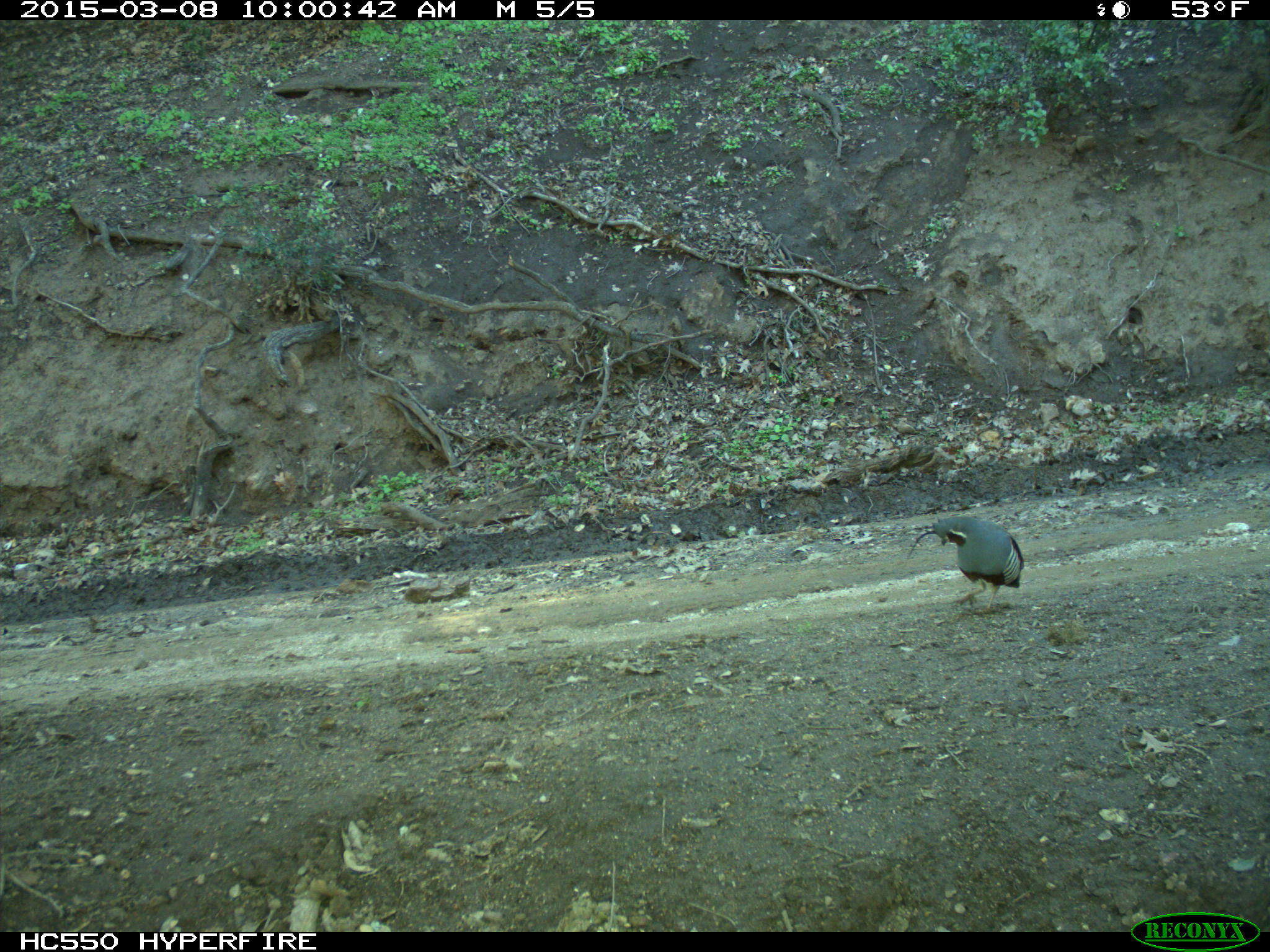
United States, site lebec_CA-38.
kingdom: Animalia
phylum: Chordata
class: Aves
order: Galliformes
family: Odontophoridae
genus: Callipepla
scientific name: Callipepla californica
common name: california quail